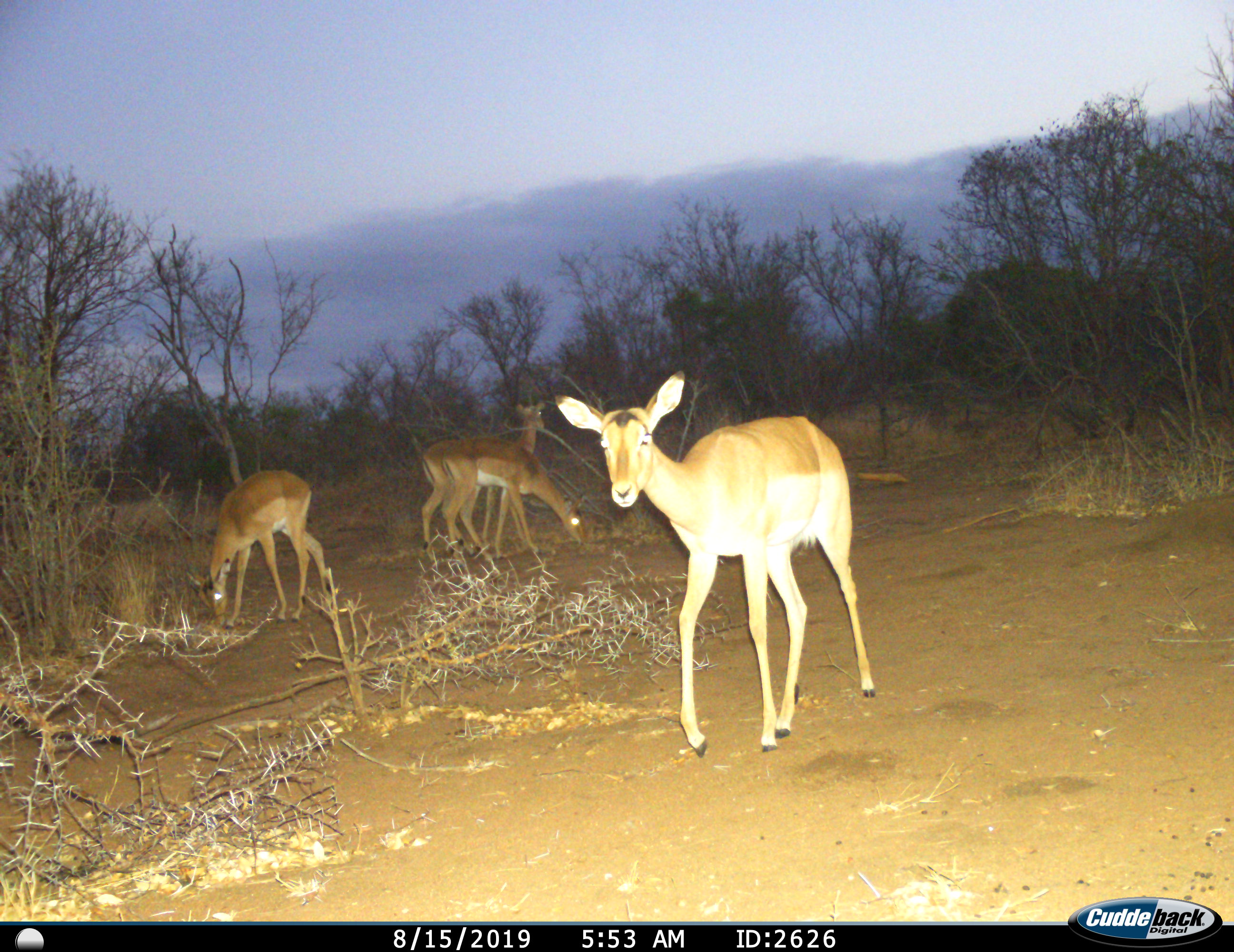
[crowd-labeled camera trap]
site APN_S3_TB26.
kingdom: Animalia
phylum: Chordata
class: Mammalia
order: Artiodactyla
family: Bovidae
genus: Aepyceros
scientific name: Aepyceros melampus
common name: impala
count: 4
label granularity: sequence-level